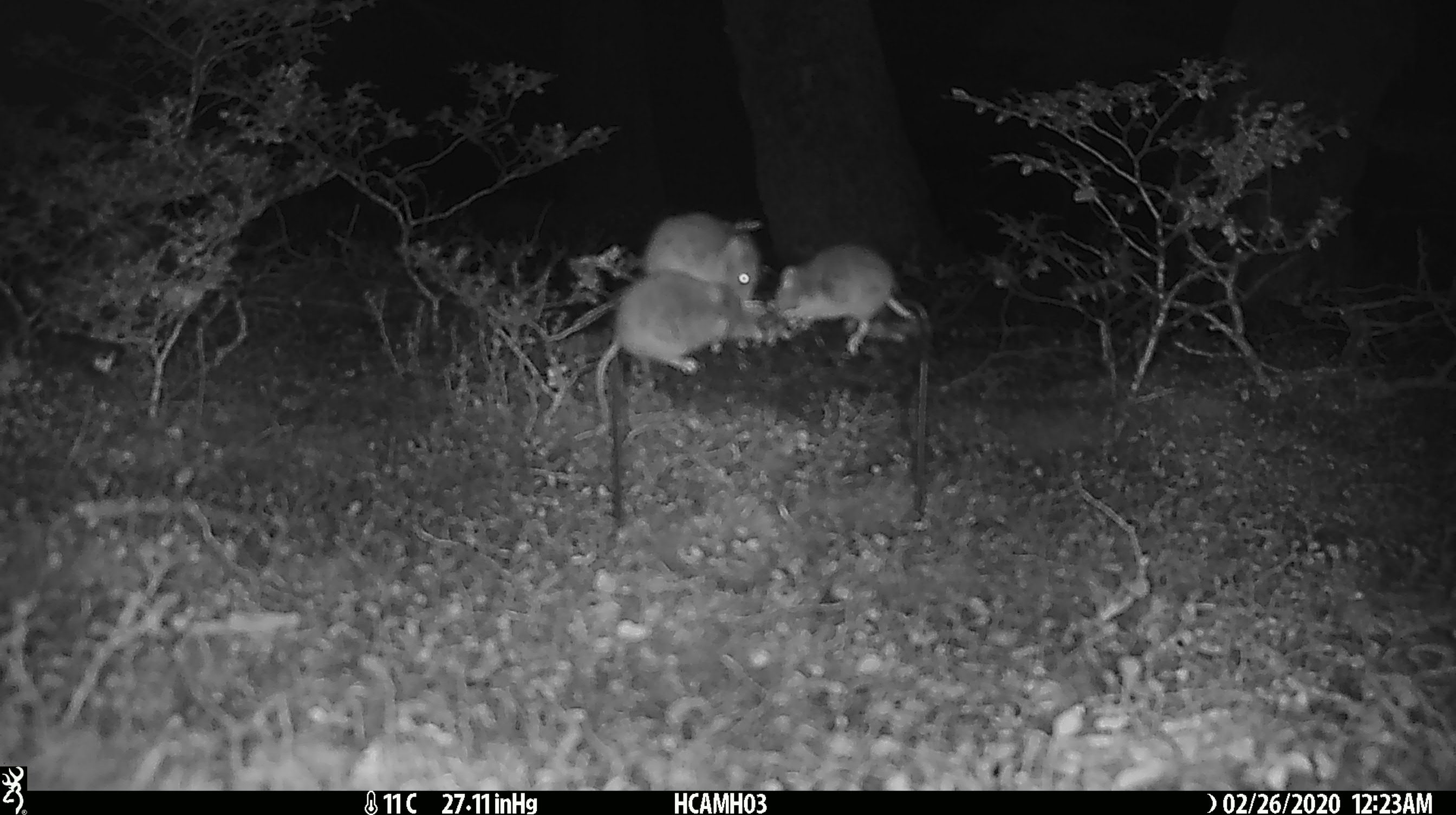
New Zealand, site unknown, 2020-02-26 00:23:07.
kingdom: Animalia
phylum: Chordata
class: Mammalia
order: Rodentia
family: Muridae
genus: Mus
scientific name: Mus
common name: mouse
Mouse (Mus).